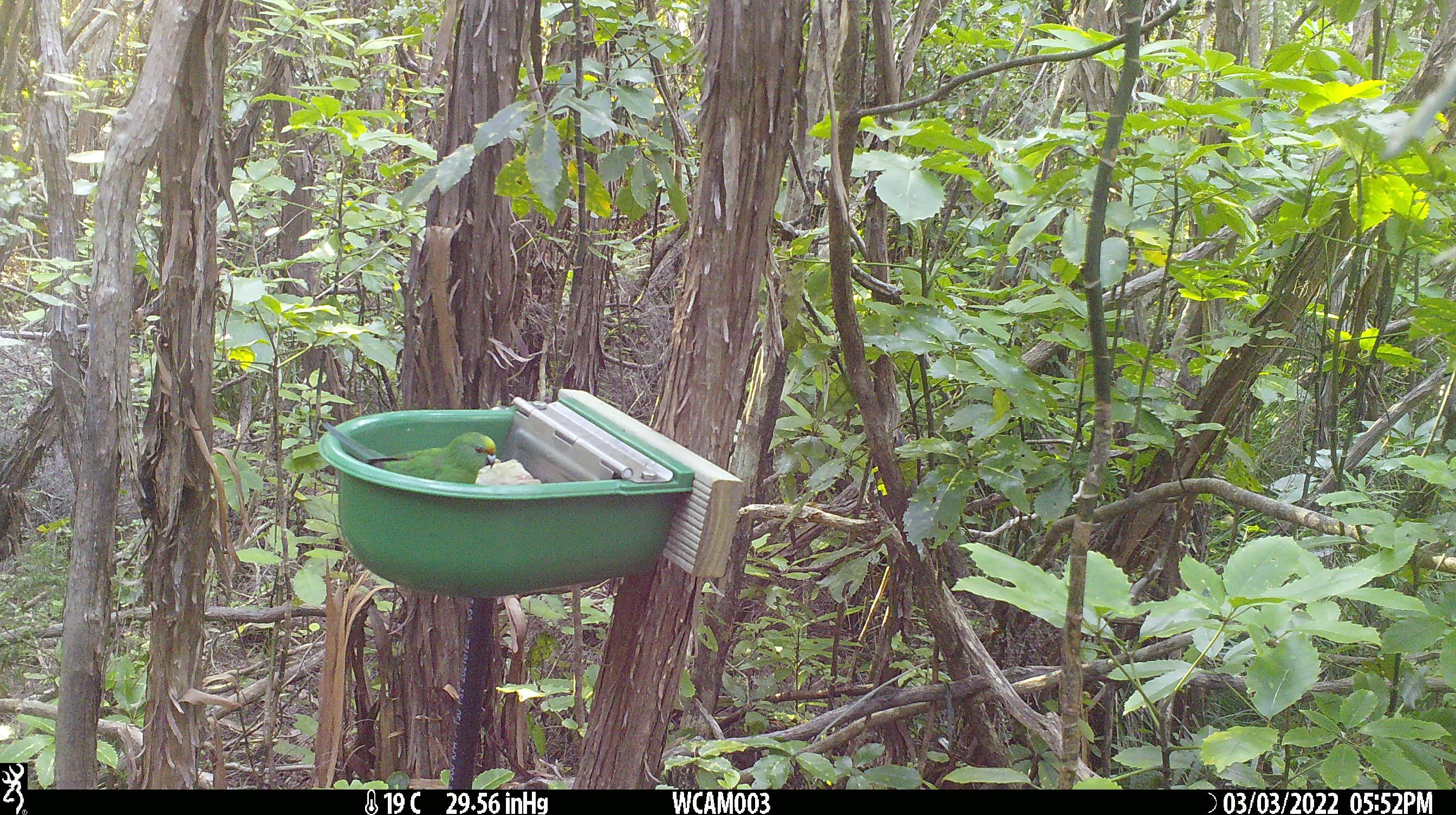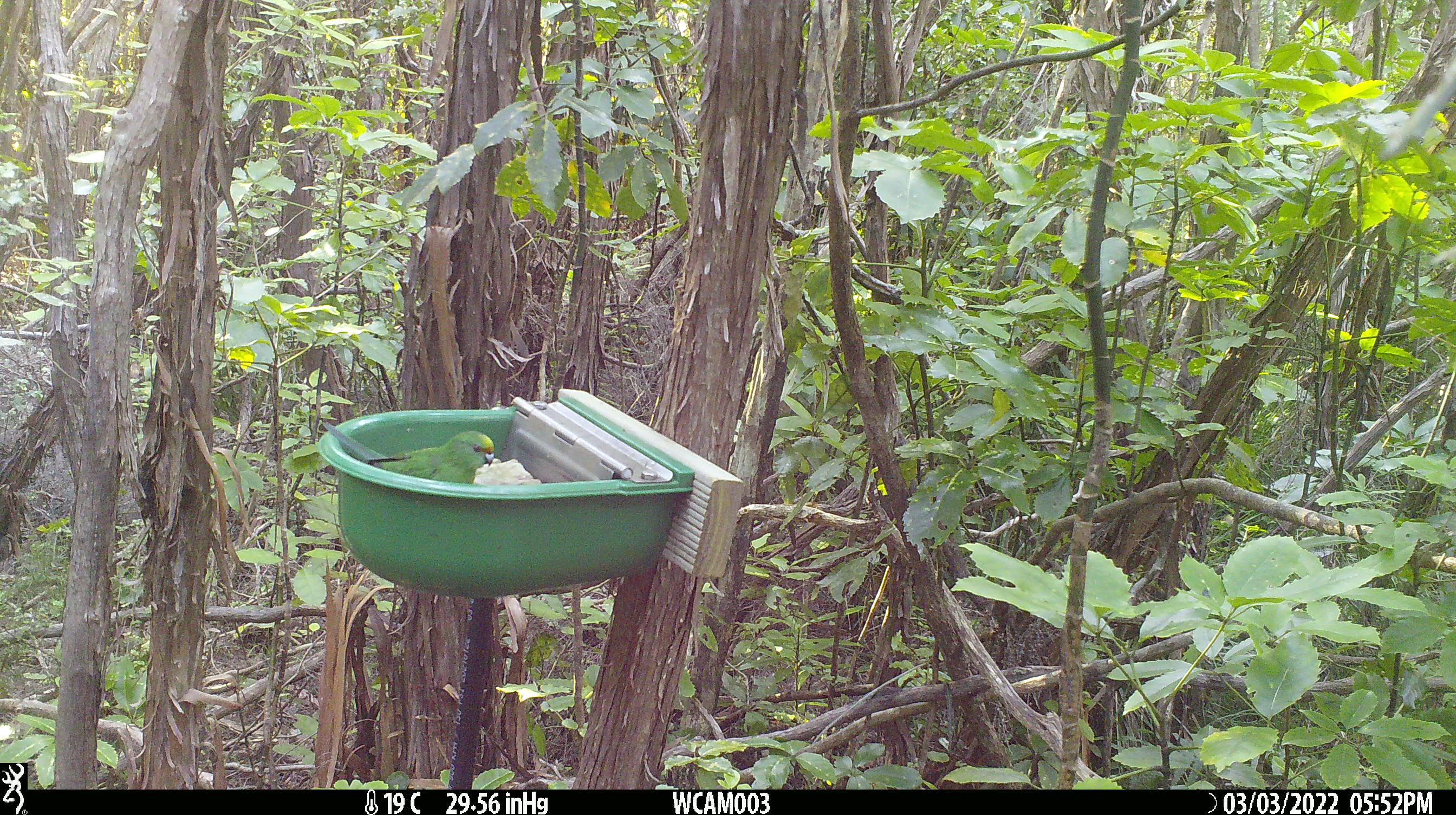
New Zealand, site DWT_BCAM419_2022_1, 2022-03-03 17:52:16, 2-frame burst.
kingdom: Animalia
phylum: Chordata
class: Aves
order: Psittaciformes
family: Psittaculidae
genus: Cyanoramphus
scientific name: Cyanoramphus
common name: parakeet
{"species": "parakeet (Cyanoramphus)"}